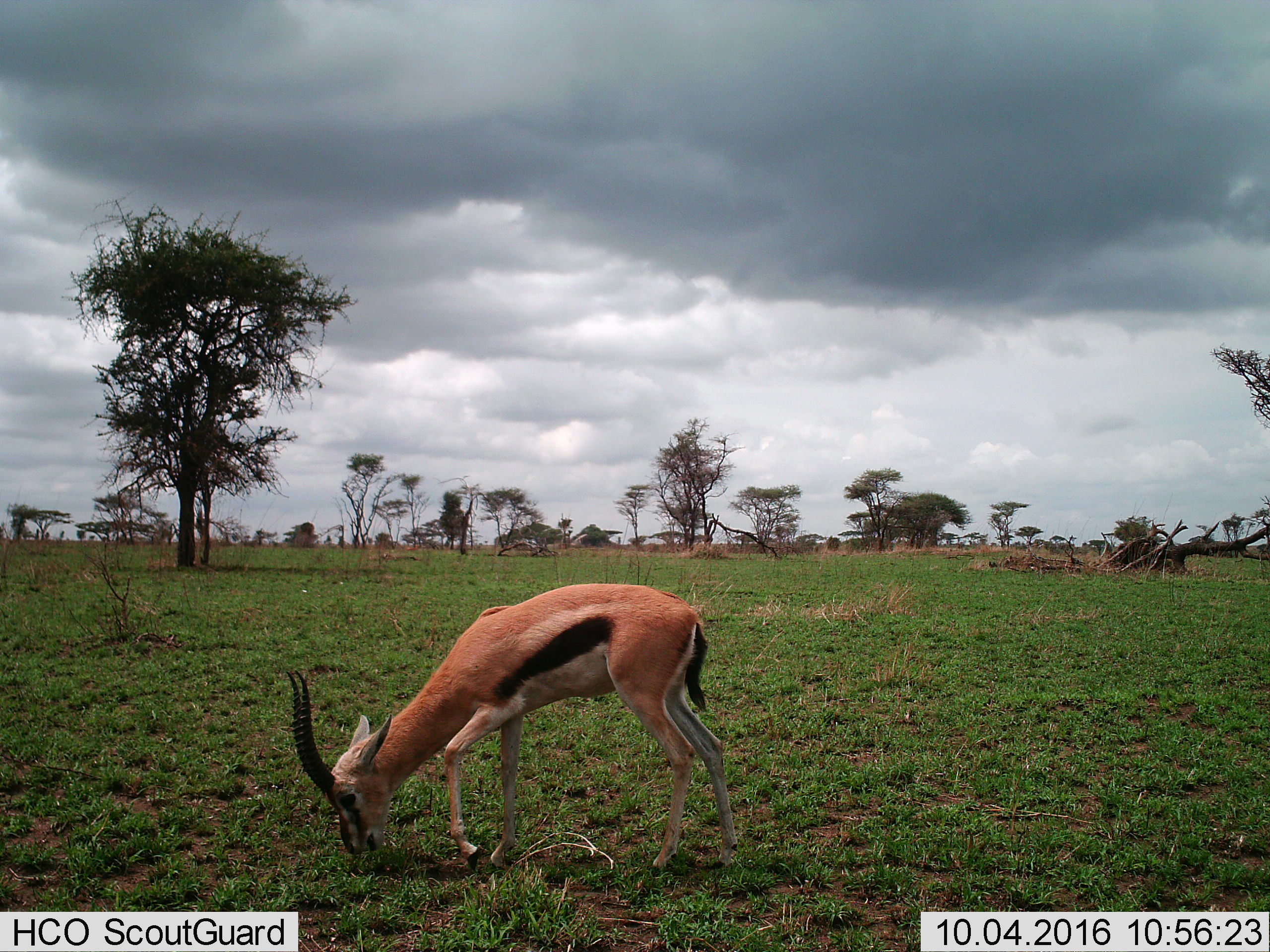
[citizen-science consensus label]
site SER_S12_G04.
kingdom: Animalia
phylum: Chordata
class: Mammalia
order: Artiodactyla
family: Bovidae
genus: Eudorcas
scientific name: Eudorcas thomsonii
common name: thomson's gazelle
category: gazellethomsons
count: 1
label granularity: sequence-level